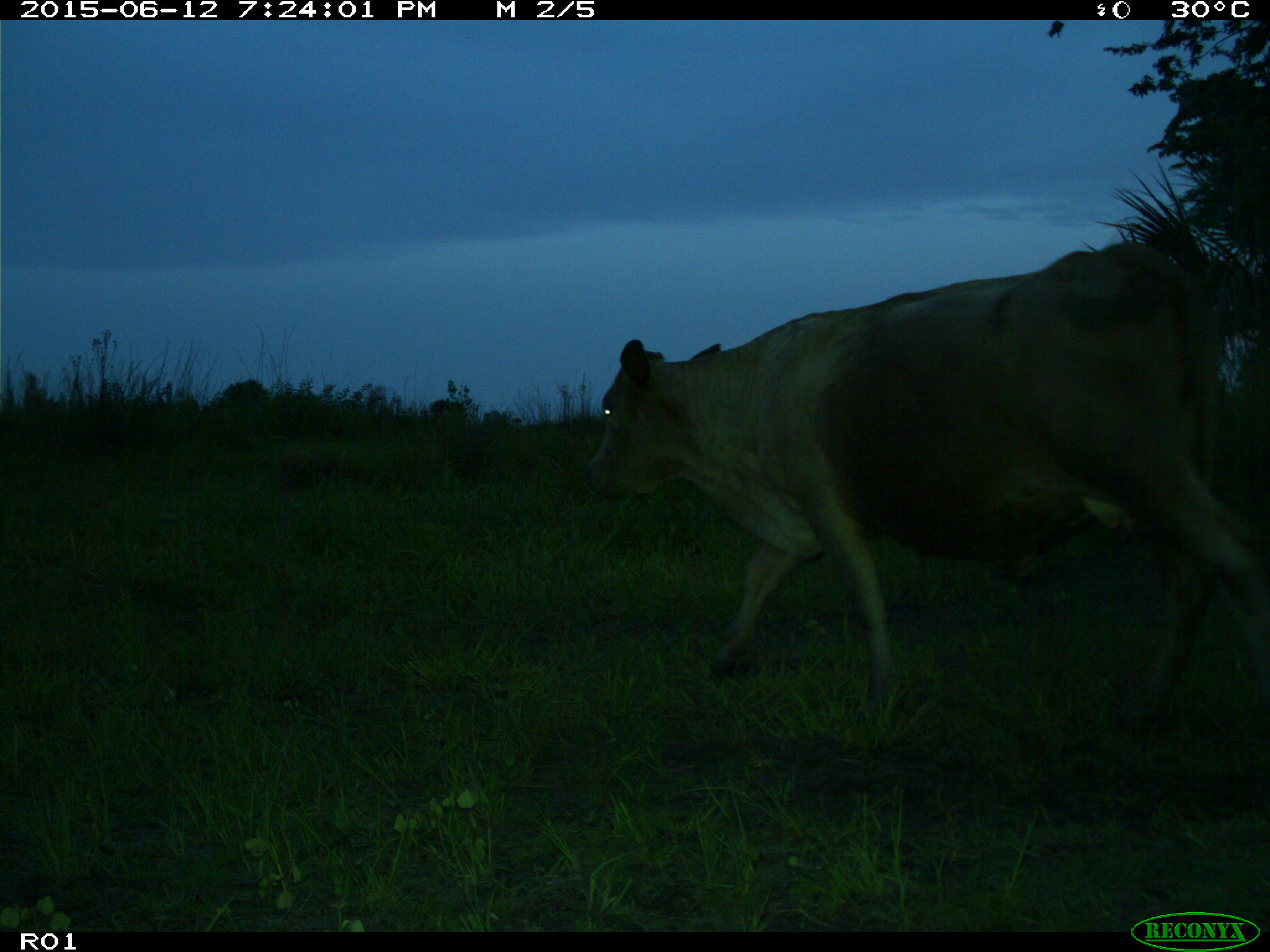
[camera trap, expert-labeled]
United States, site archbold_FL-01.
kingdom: Animalia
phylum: Chordata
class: Mammalia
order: Artiodactyla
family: Bovidae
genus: Bos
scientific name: Bos taurus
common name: domestic cow